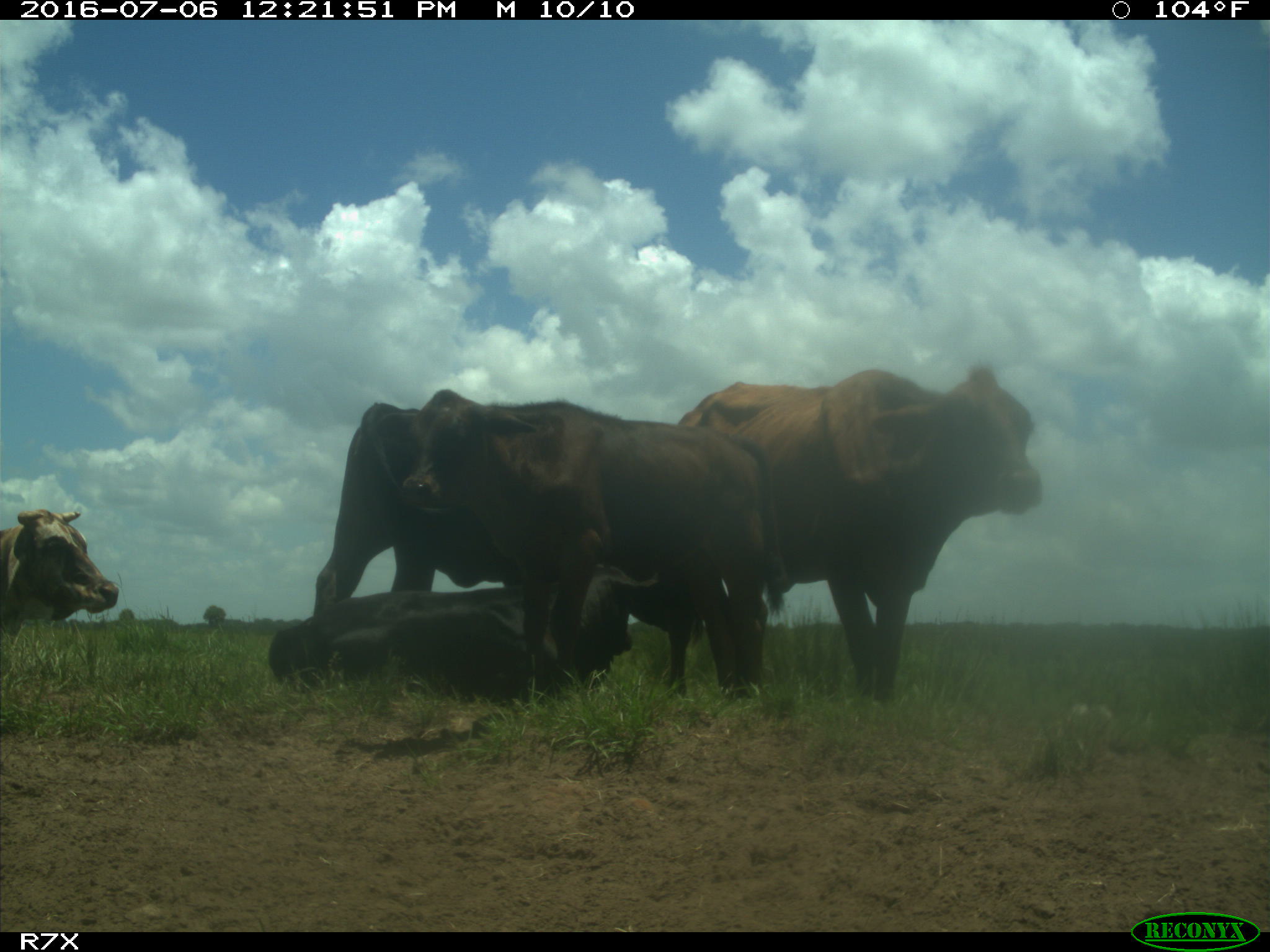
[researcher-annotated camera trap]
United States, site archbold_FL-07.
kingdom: Animalia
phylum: Chordata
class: Mammalia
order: Artiodactyla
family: Bovidae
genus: Bos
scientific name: Bos taurus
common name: domestic cow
Bos taurus (domestic cow).